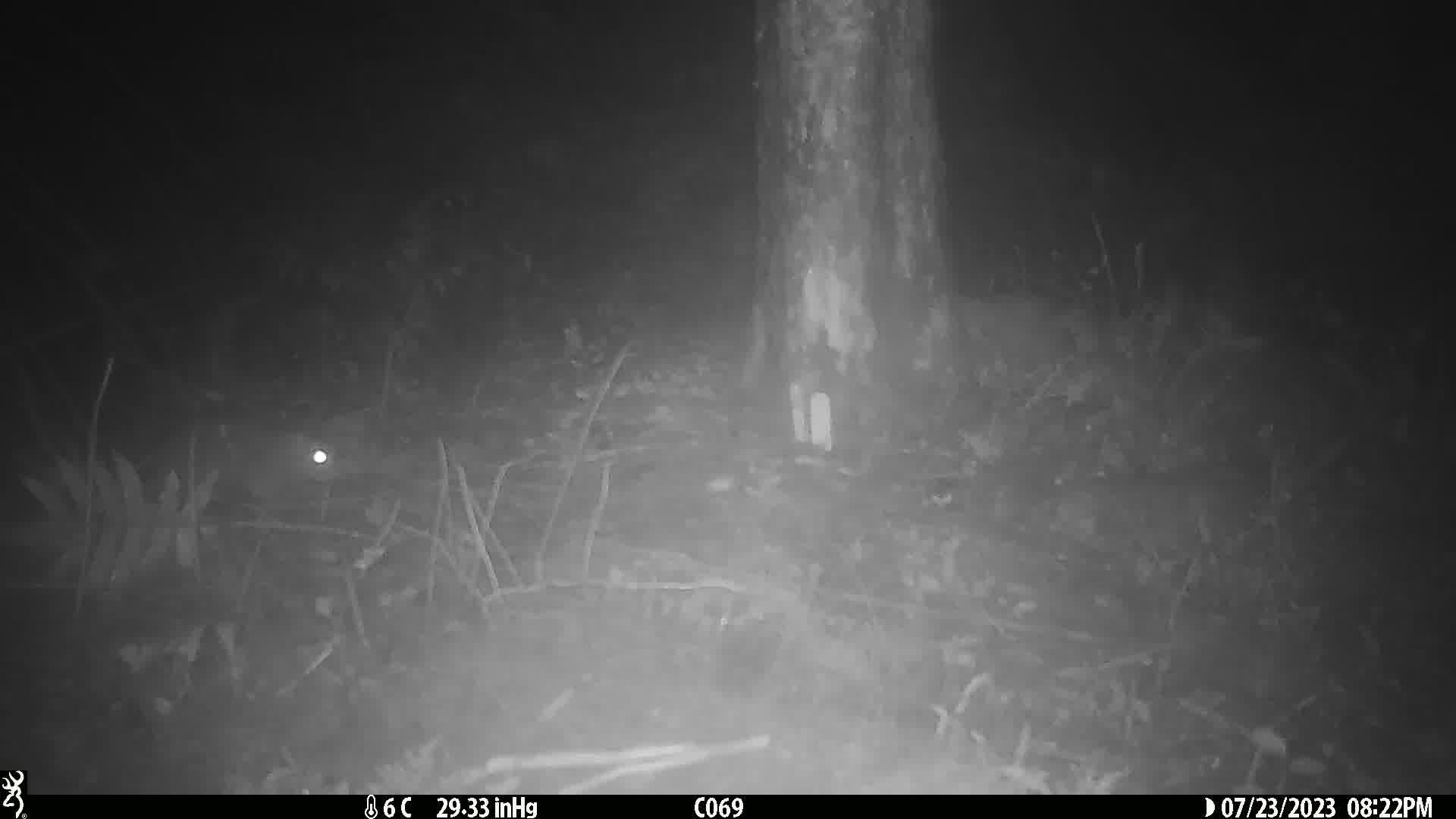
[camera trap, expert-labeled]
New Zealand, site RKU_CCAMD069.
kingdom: Animalia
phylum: Chordata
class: Mammalia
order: Rodentia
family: Muridae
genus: Rattus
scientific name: Rattus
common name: rat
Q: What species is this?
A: Rat (Rattus).